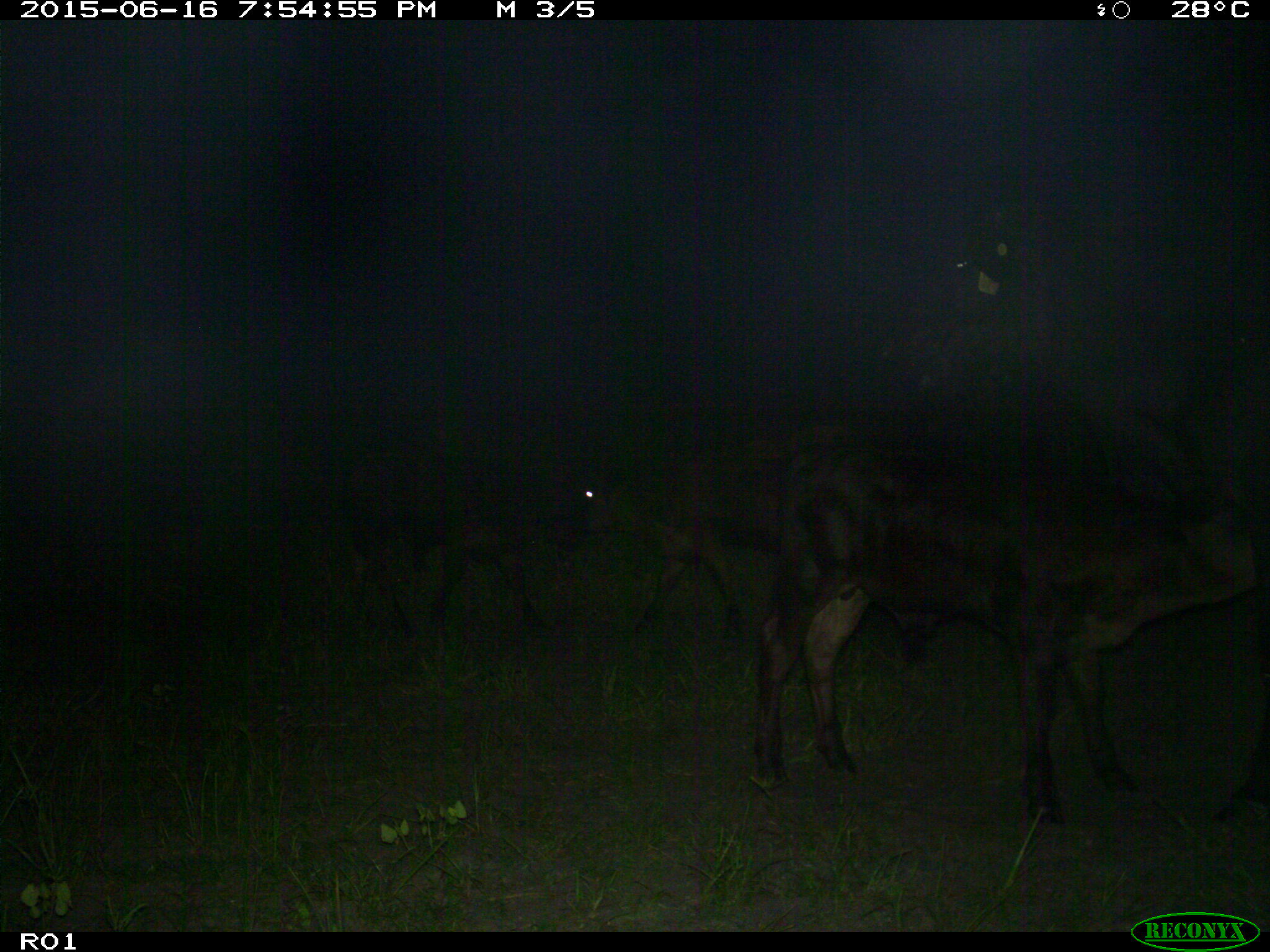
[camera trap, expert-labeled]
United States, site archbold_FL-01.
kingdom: Animalia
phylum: Chordata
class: Mammalia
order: Artiodactyla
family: Bovidae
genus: Bos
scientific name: Bos taurus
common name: domestic cow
Bos taurus (domestic cow).